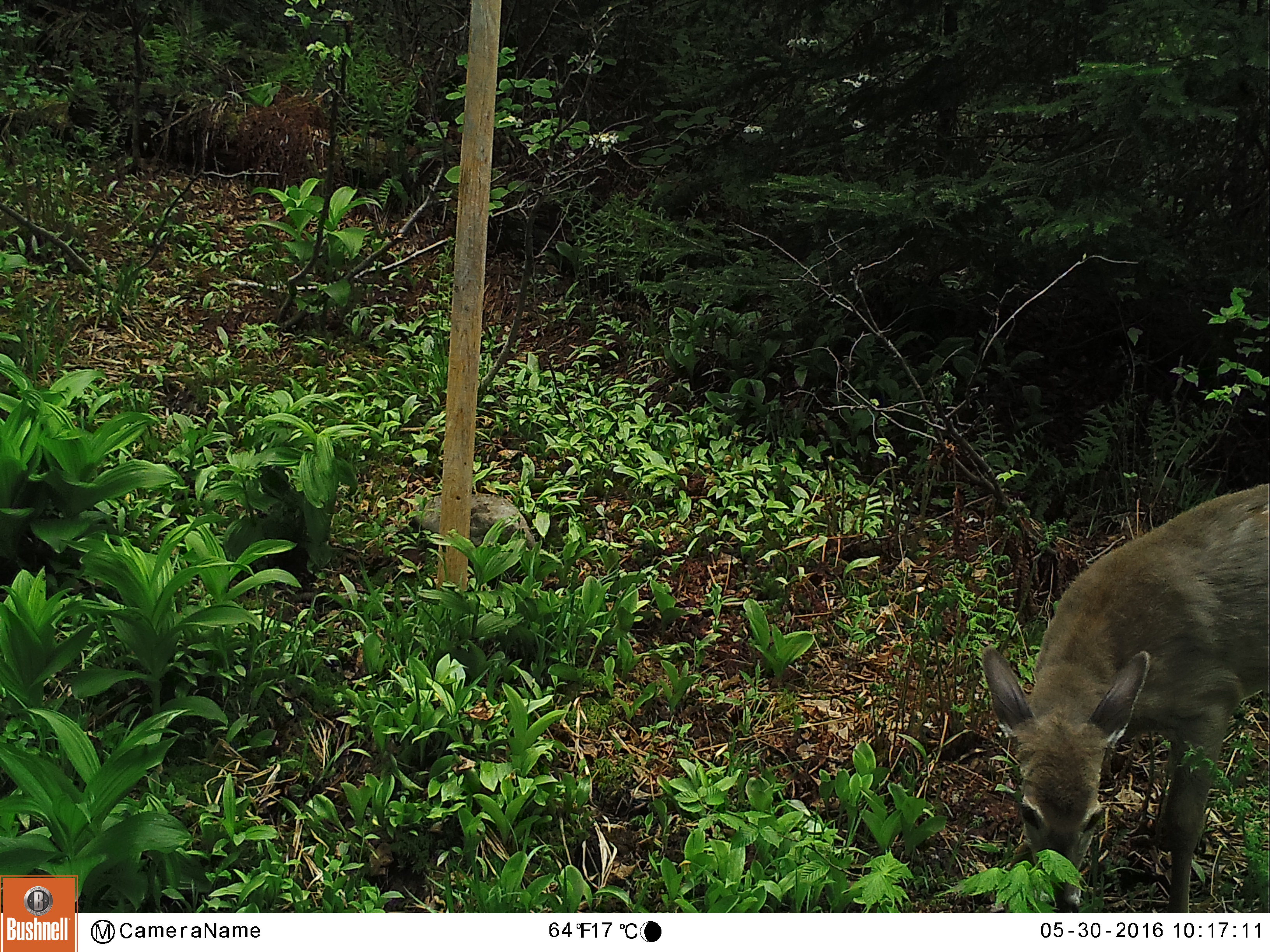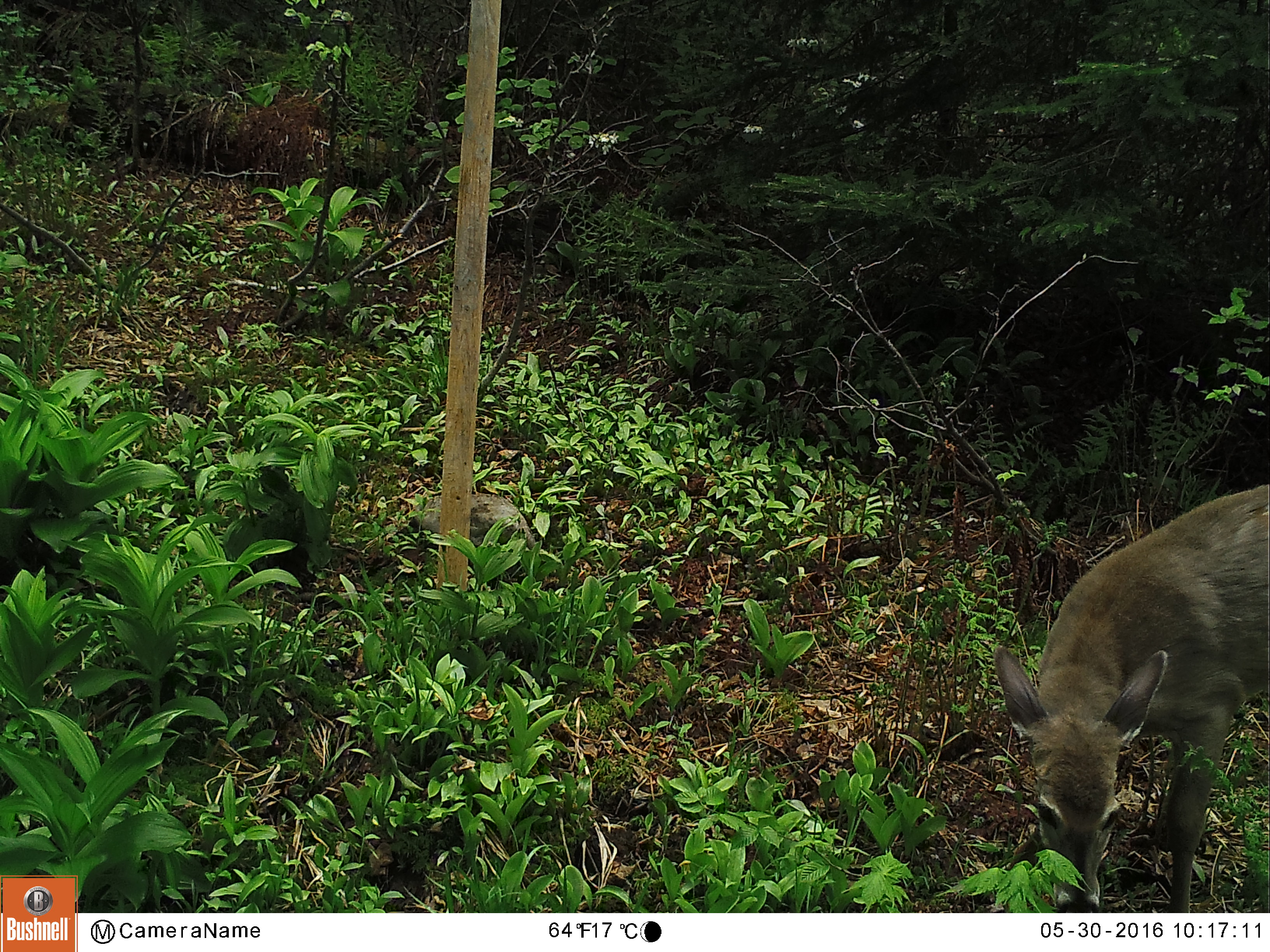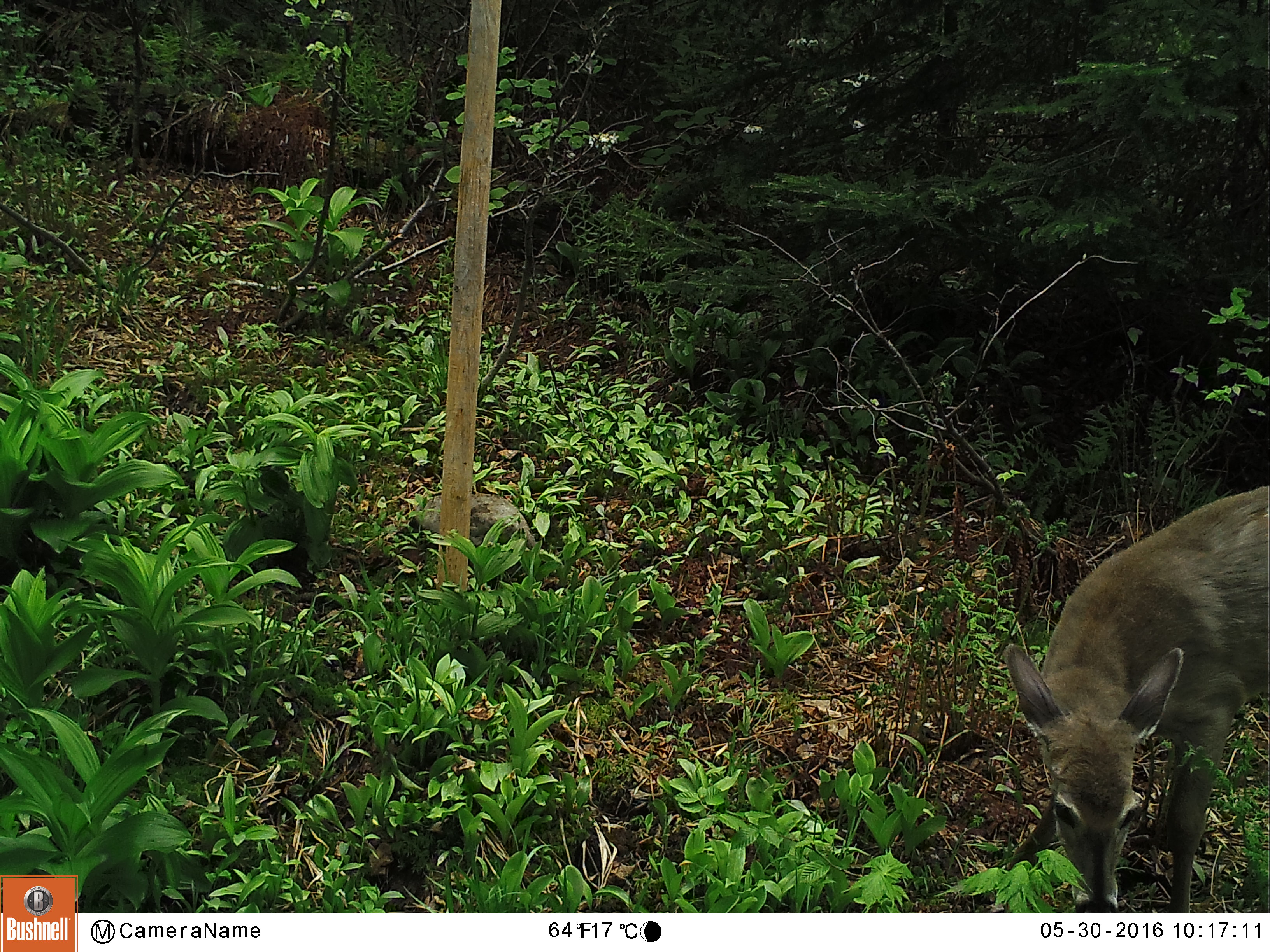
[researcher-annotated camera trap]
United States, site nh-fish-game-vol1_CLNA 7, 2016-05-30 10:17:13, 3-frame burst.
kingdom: Animalia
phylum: Chordata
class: Mammalia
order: Artiodactyla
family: Cervidae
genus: Odocoileus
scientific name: Odocoileus virginianus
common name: white-tailed deer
White-tailed deer (Odocoileus virginianus).